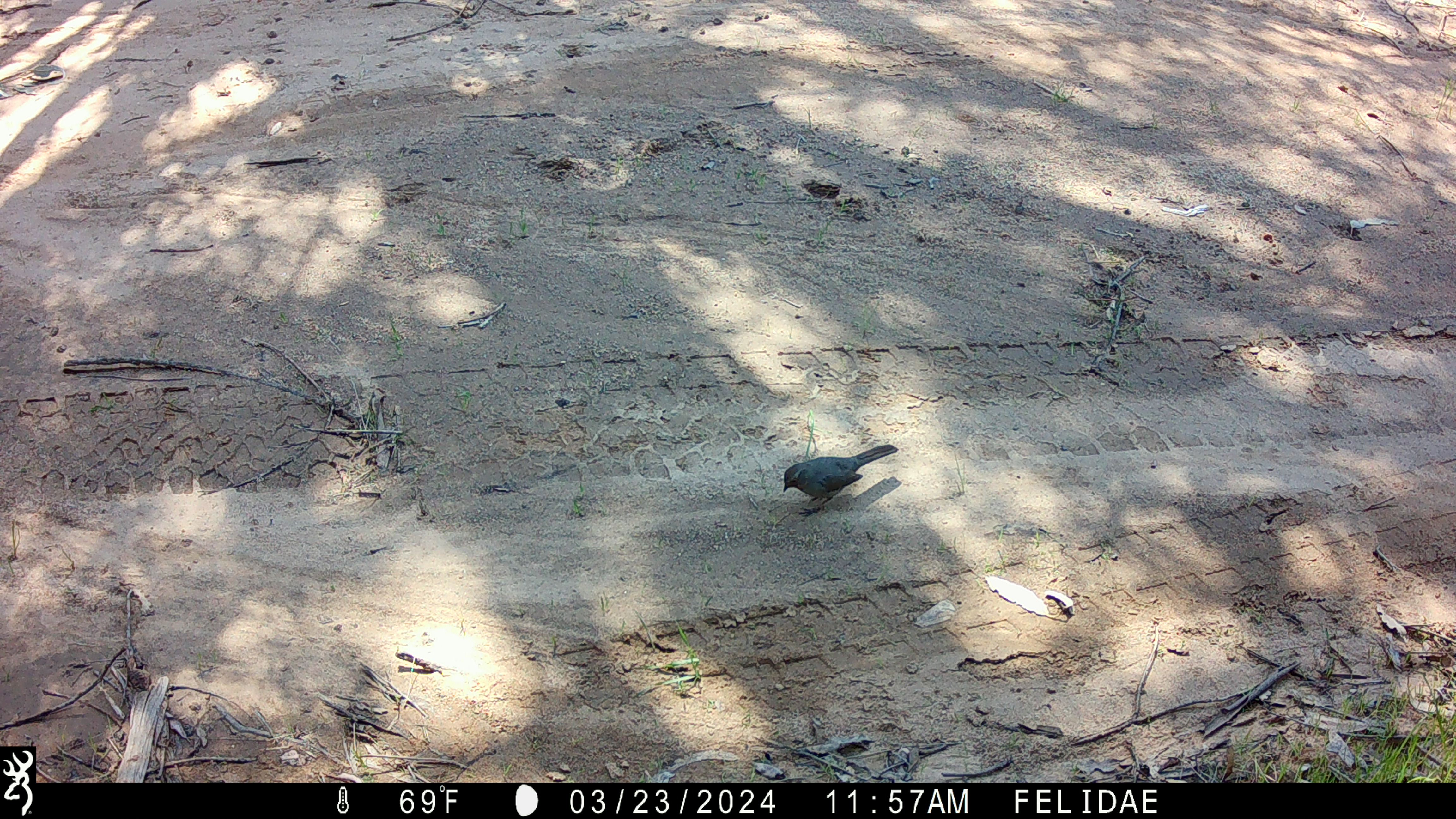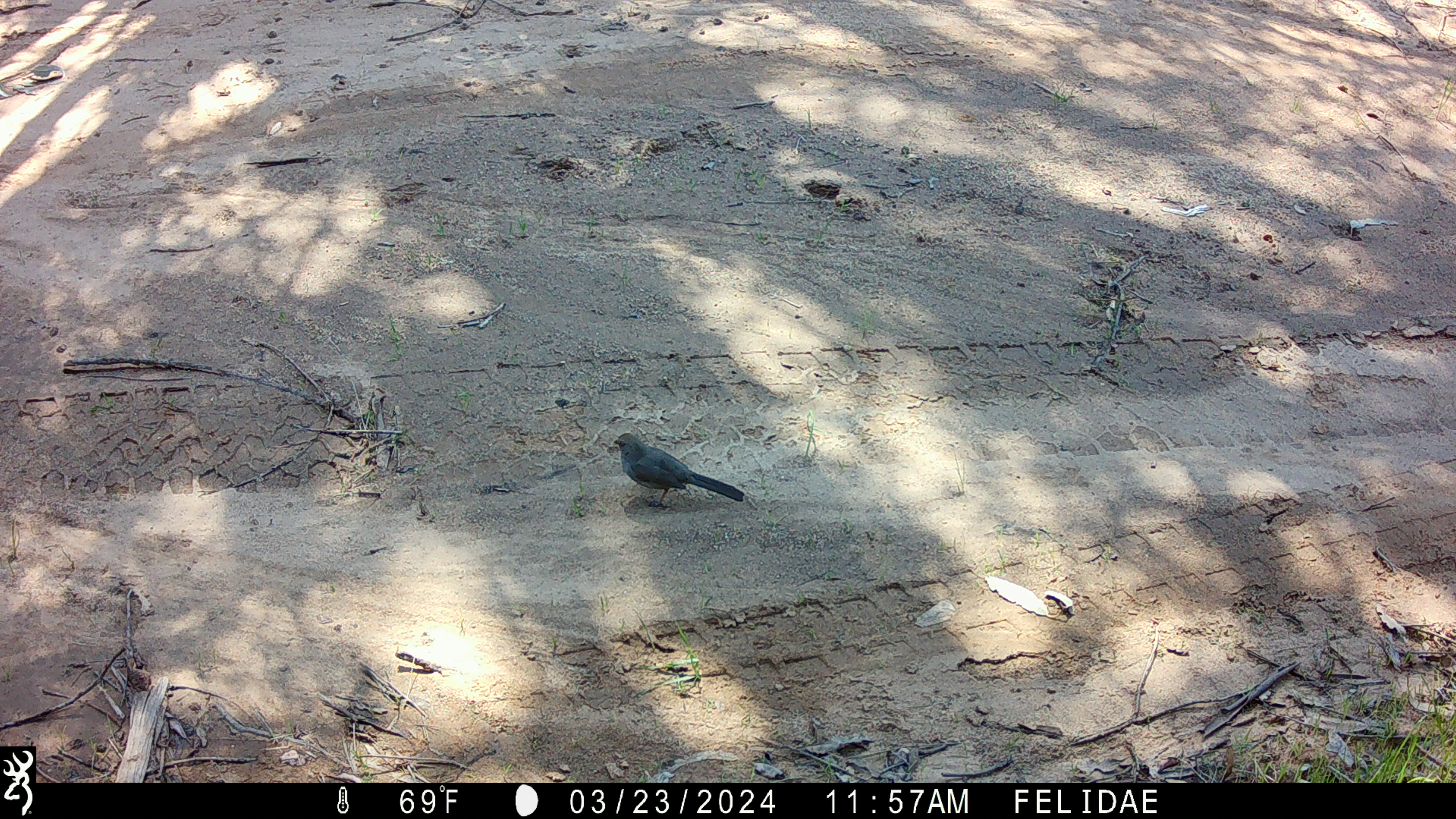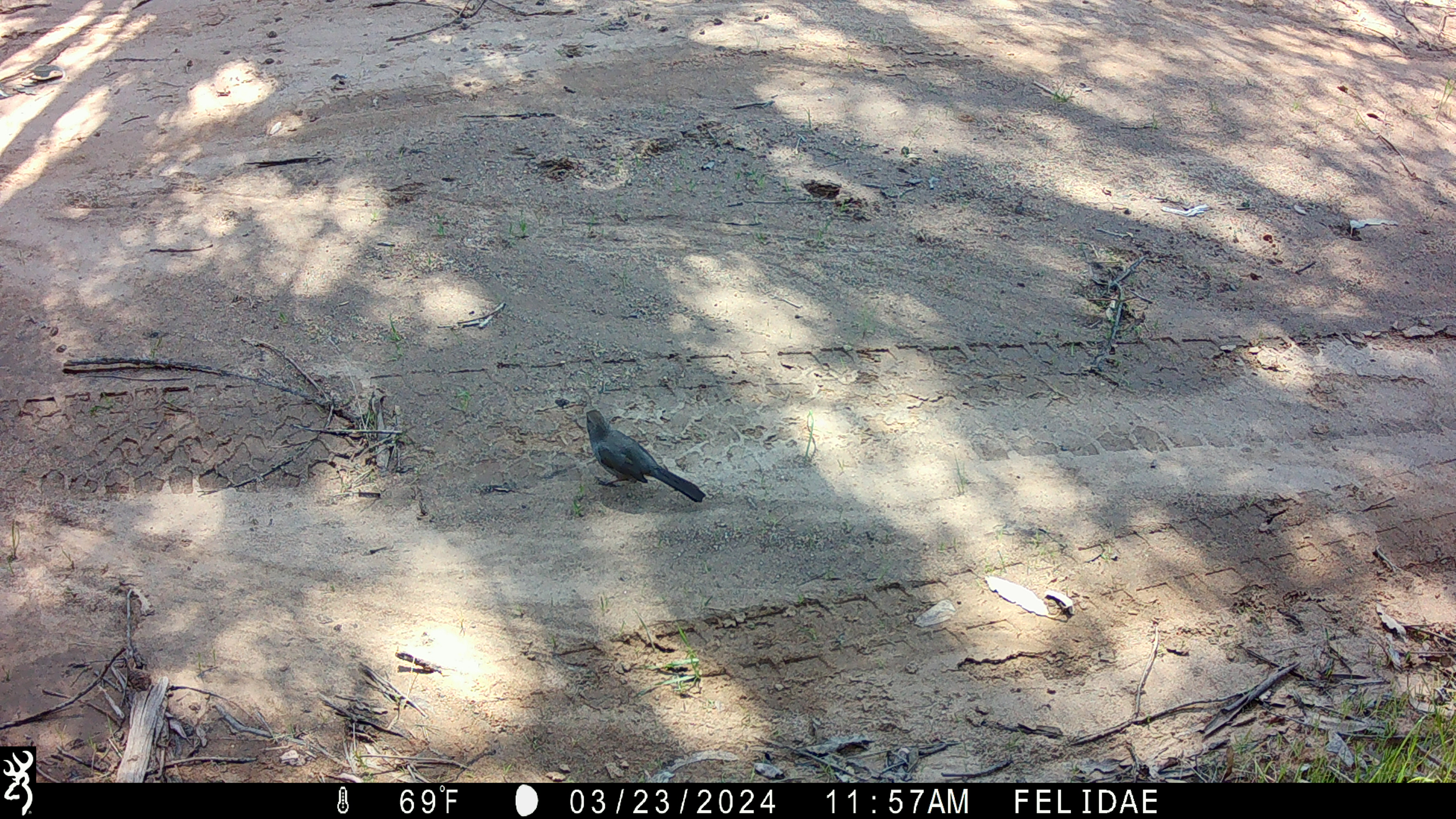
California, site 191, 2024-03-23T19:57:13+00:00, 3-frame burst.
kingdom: Animalia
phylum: Chordata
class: Aves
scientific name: Aves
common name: bird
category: unknown bird